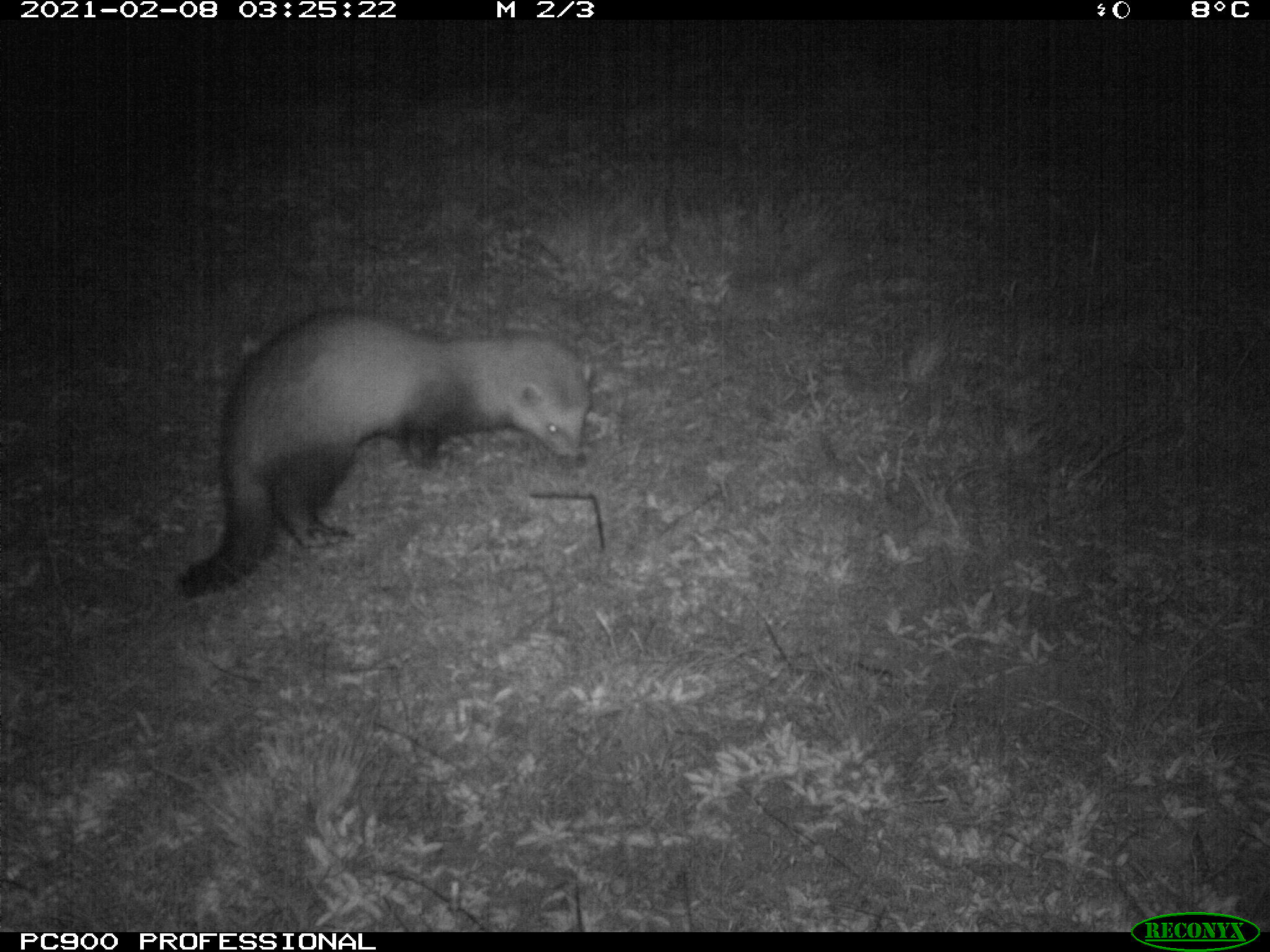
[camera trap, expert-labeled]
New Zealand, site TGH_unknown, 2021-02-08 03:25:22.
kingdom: Animalia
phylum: Chordata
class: Mammalia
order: Carnivora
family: Mustelidae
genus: Mustela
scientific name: Mustela furo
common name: ferret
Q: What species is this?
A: Ferret (Mustela furo).